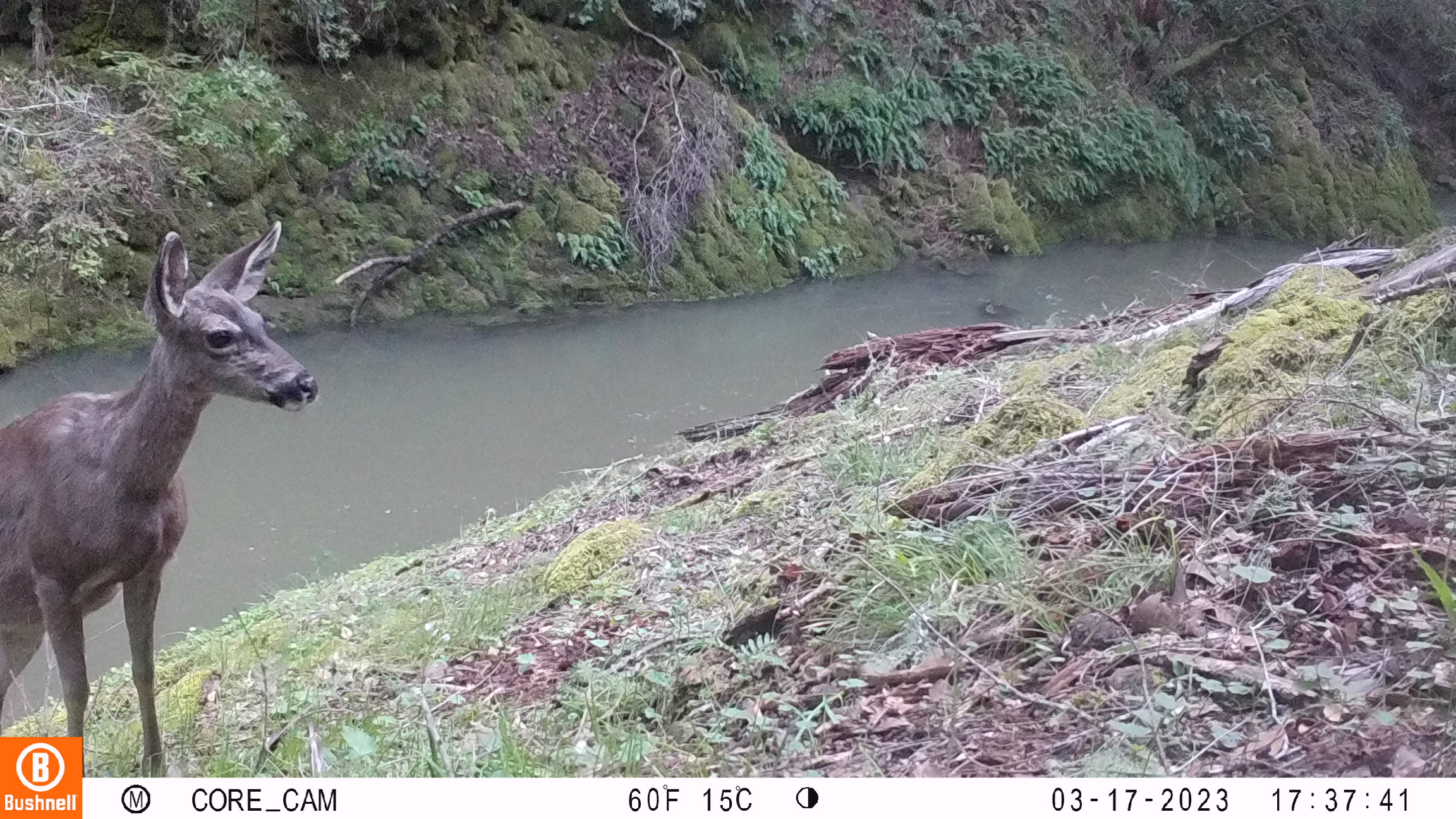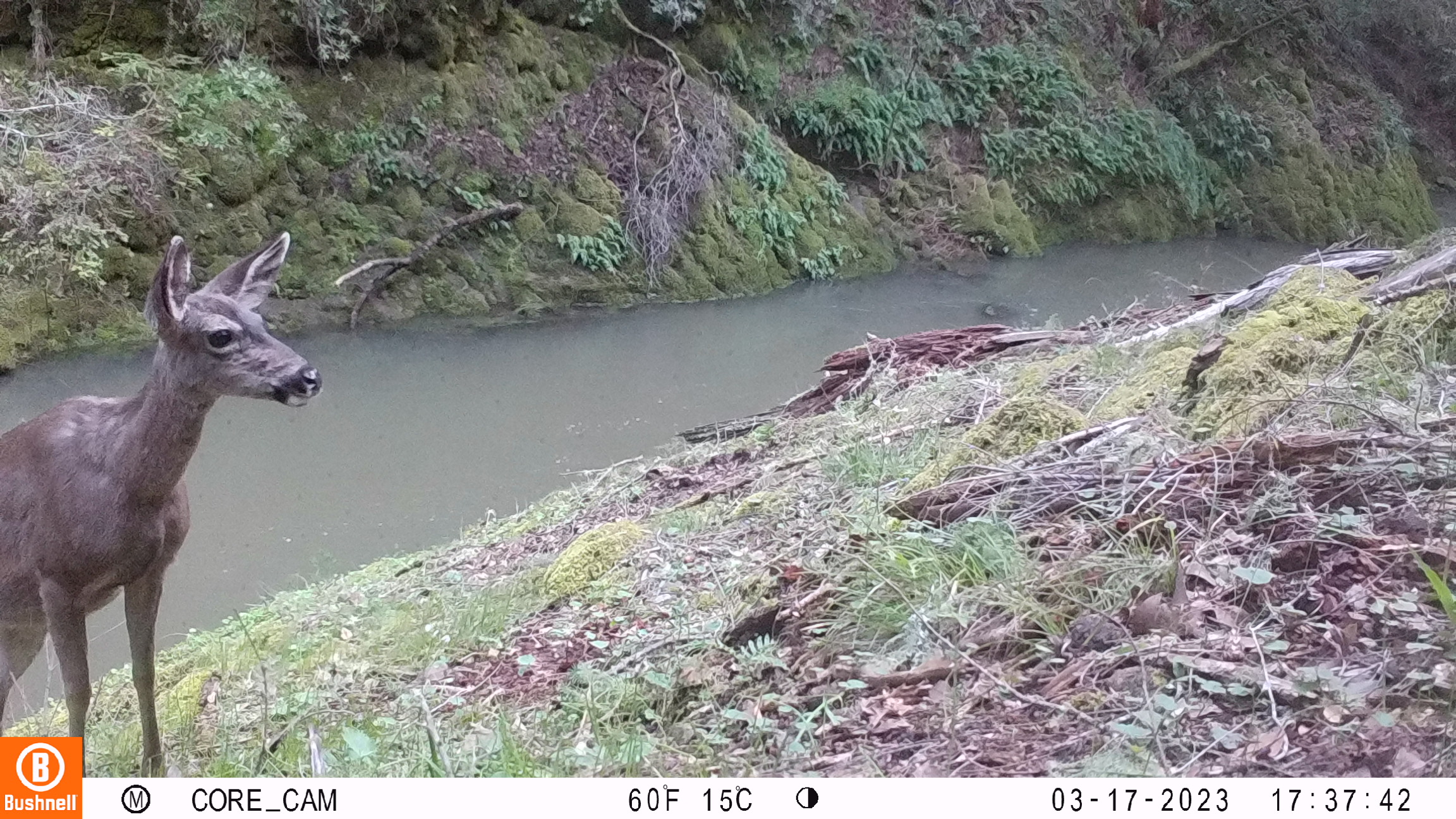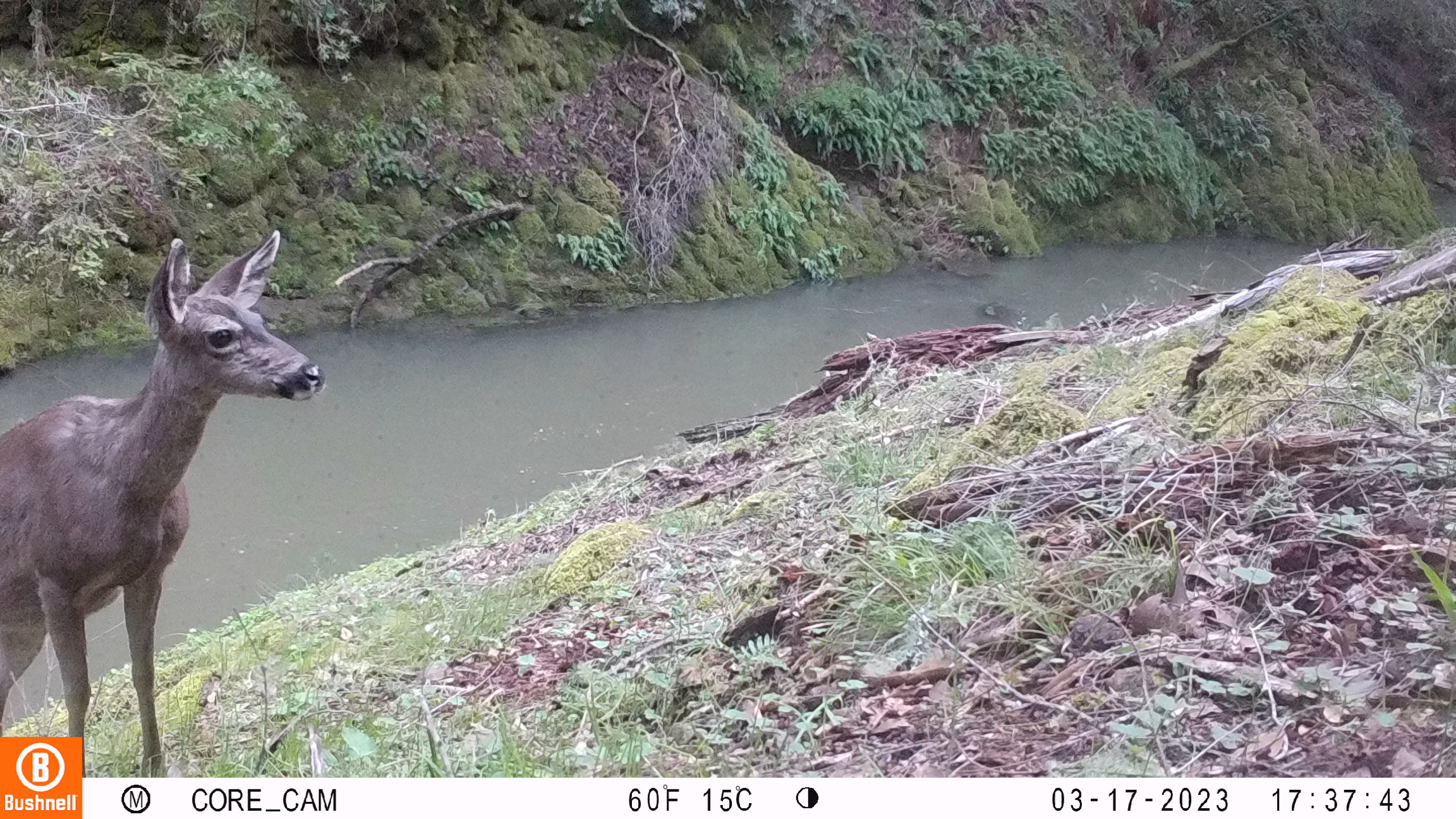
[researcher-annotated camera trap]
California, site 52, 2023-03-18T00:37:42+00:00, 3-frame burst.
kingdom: Animalia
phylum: Chordata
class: Mammalia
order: Artiodactyla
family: Cervidae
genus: Odocoileus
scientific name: Odocoileus hemionus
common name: mule deer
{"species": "mule deer (Odocoileus hemionus)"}